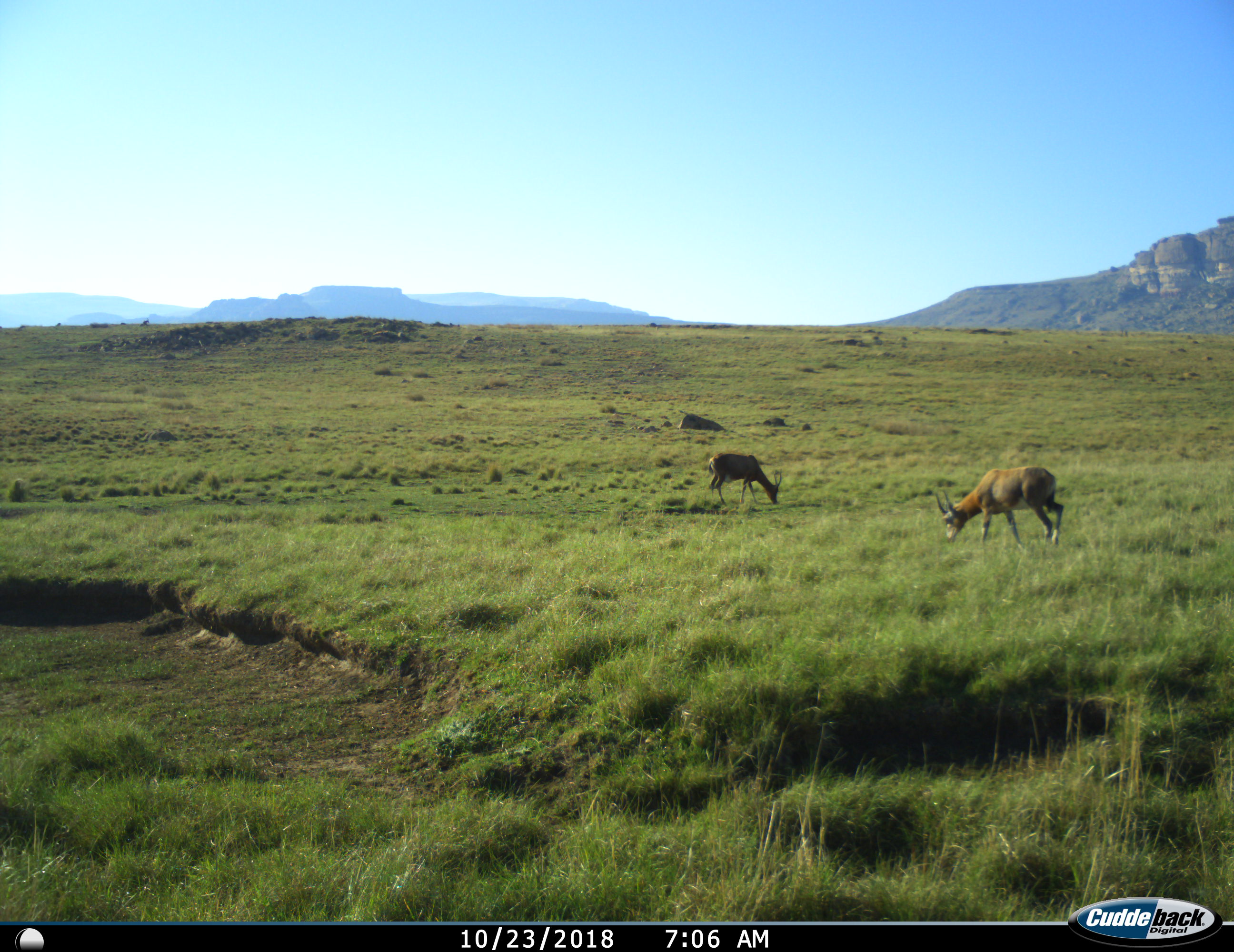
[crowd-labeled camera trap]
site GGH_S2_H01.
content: unidentified animal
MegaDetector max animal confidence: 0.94